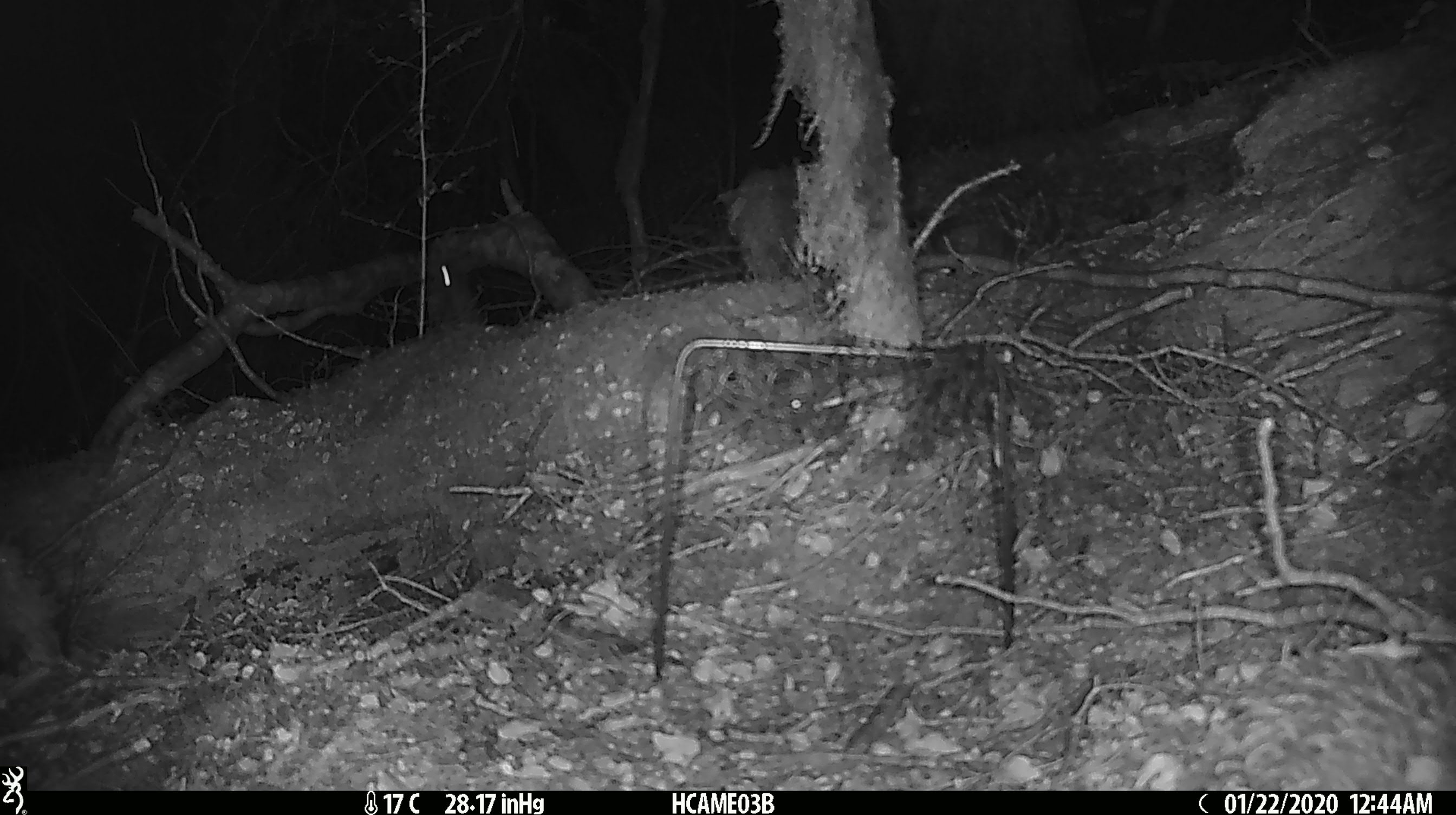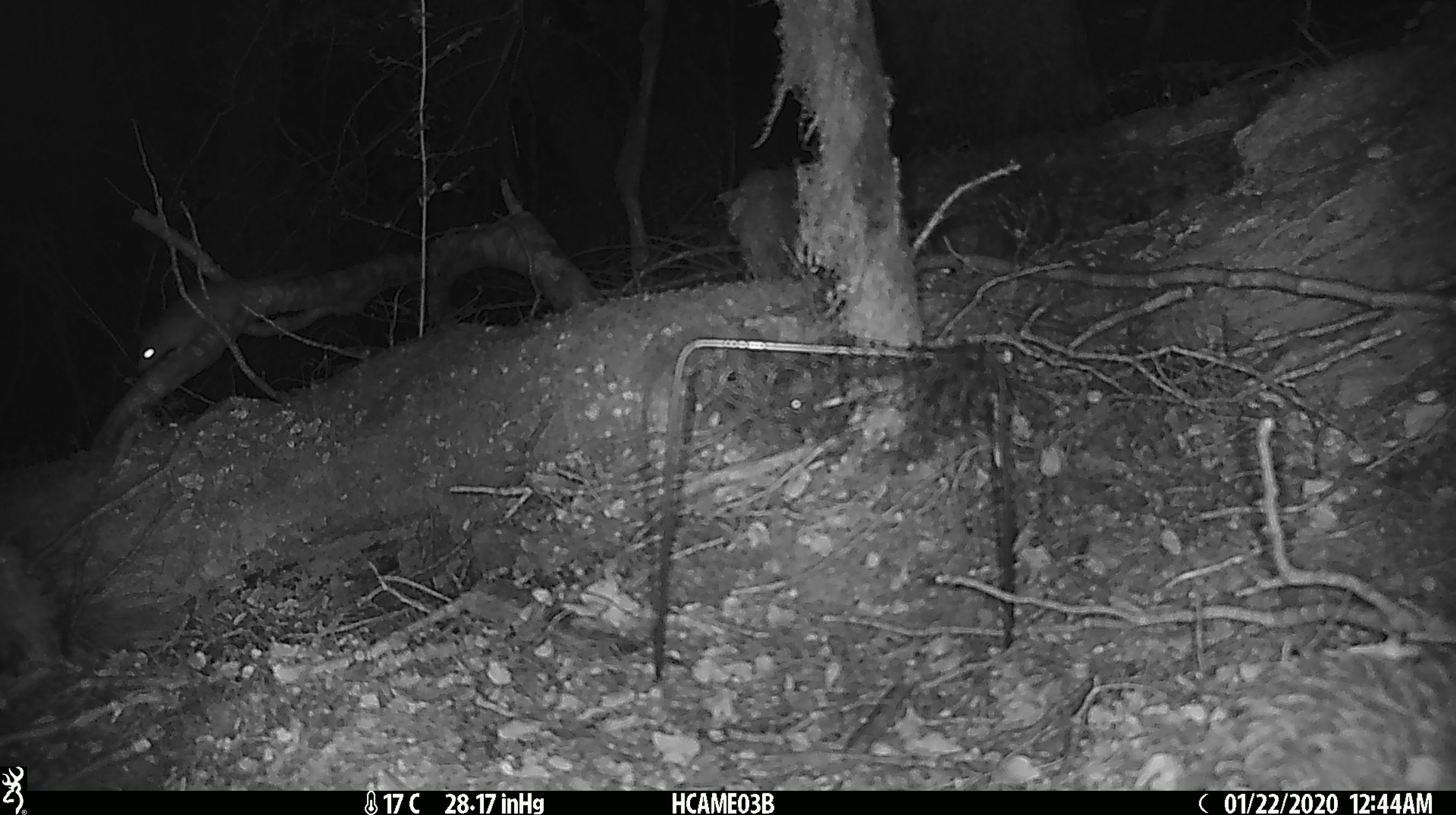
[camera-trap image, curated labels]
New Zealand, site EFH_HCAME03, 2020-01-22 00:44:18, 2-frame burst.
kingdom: Animalia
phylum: Chordata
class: Mammalia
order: Rodentia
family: Muridae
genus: Mus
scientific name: Mus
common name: mouse